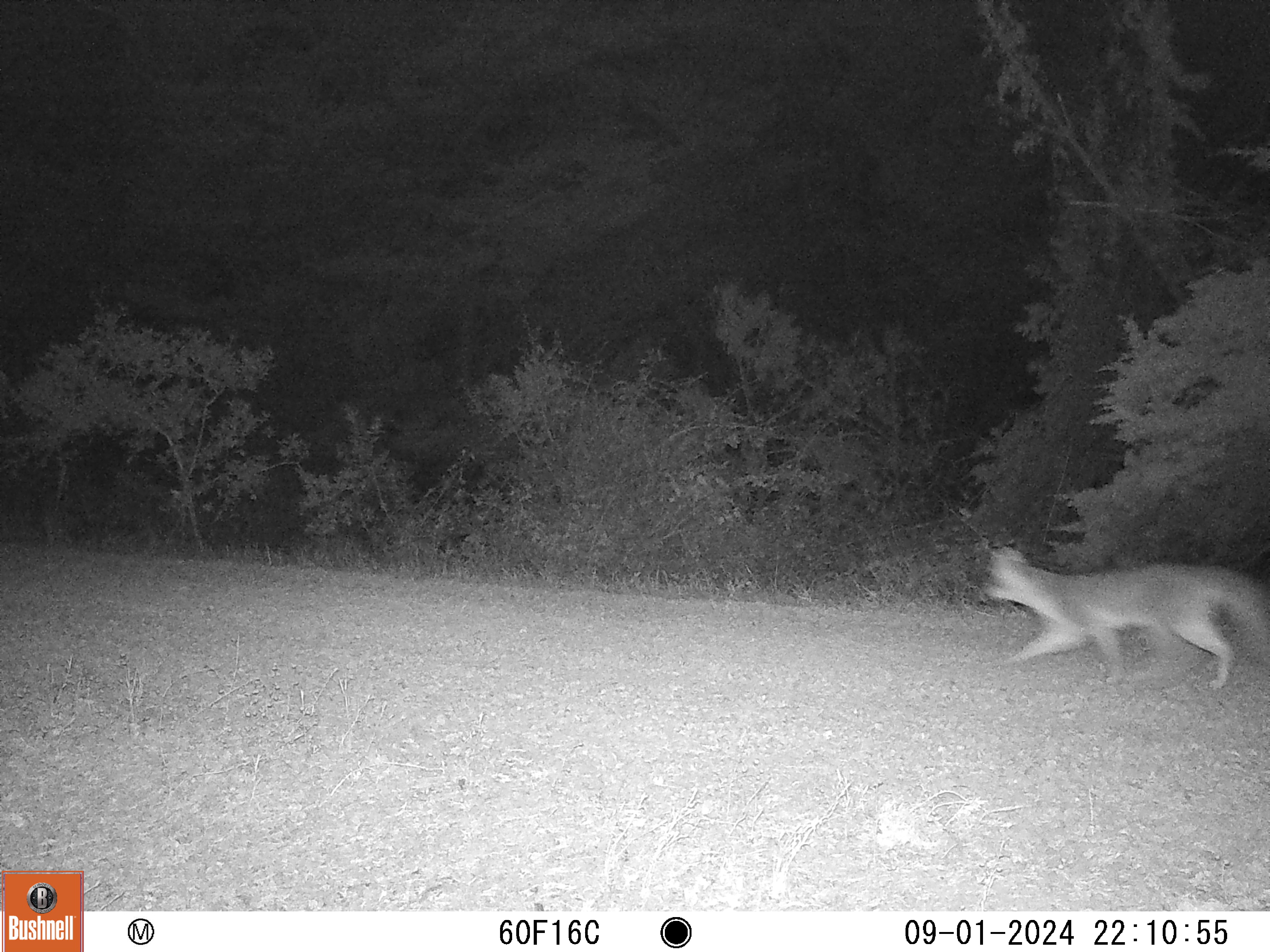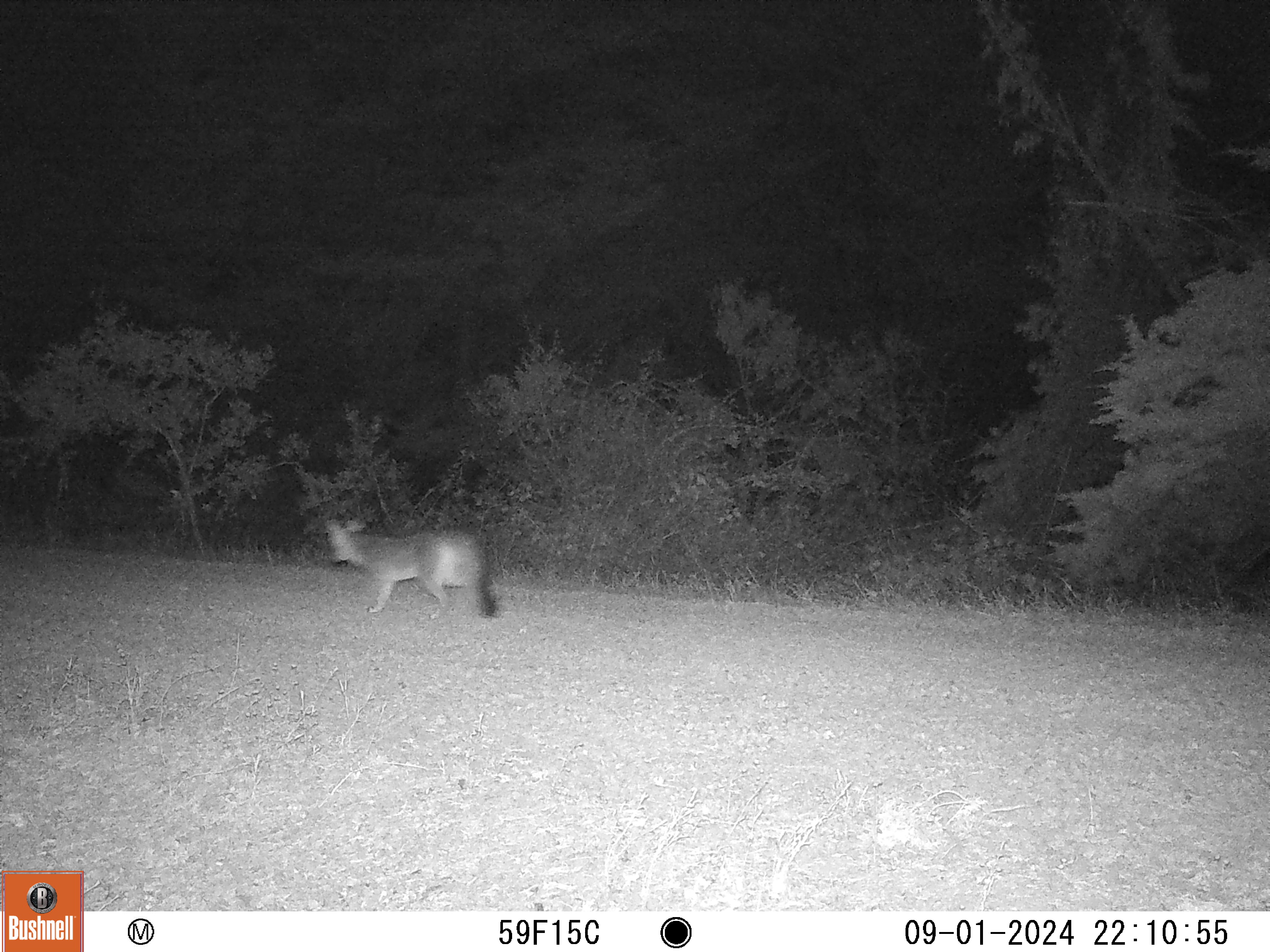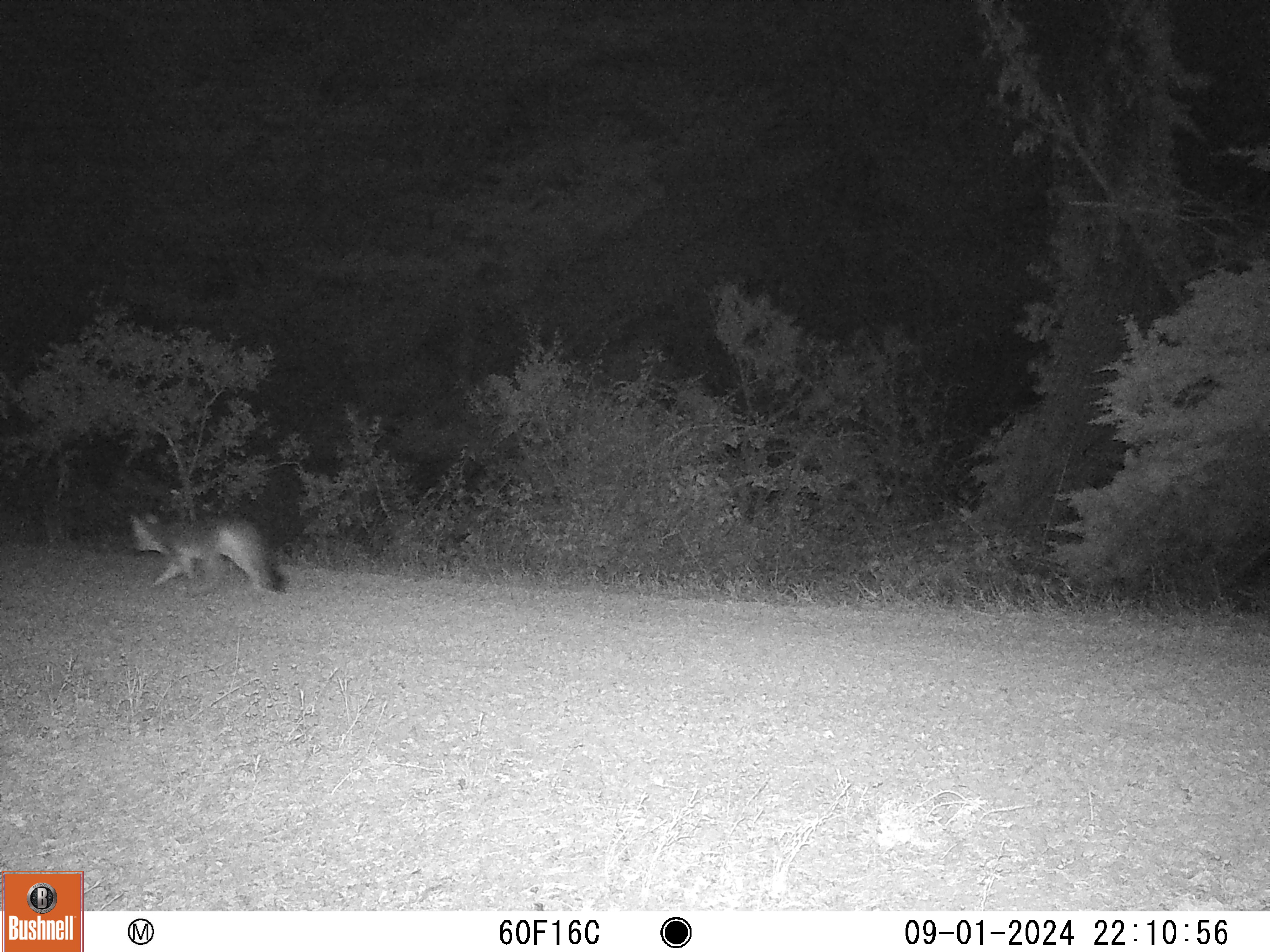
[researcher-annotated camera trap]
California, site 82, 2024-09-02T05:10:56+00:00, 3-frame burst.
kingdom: Animalia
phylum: Chordata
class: Mammalia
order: Carnivora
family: Canidae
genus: Urocyon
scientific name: Urocyon cinereoargenteus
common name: gray fox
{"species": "gray fox (Urocyon cinereoargenteus)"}